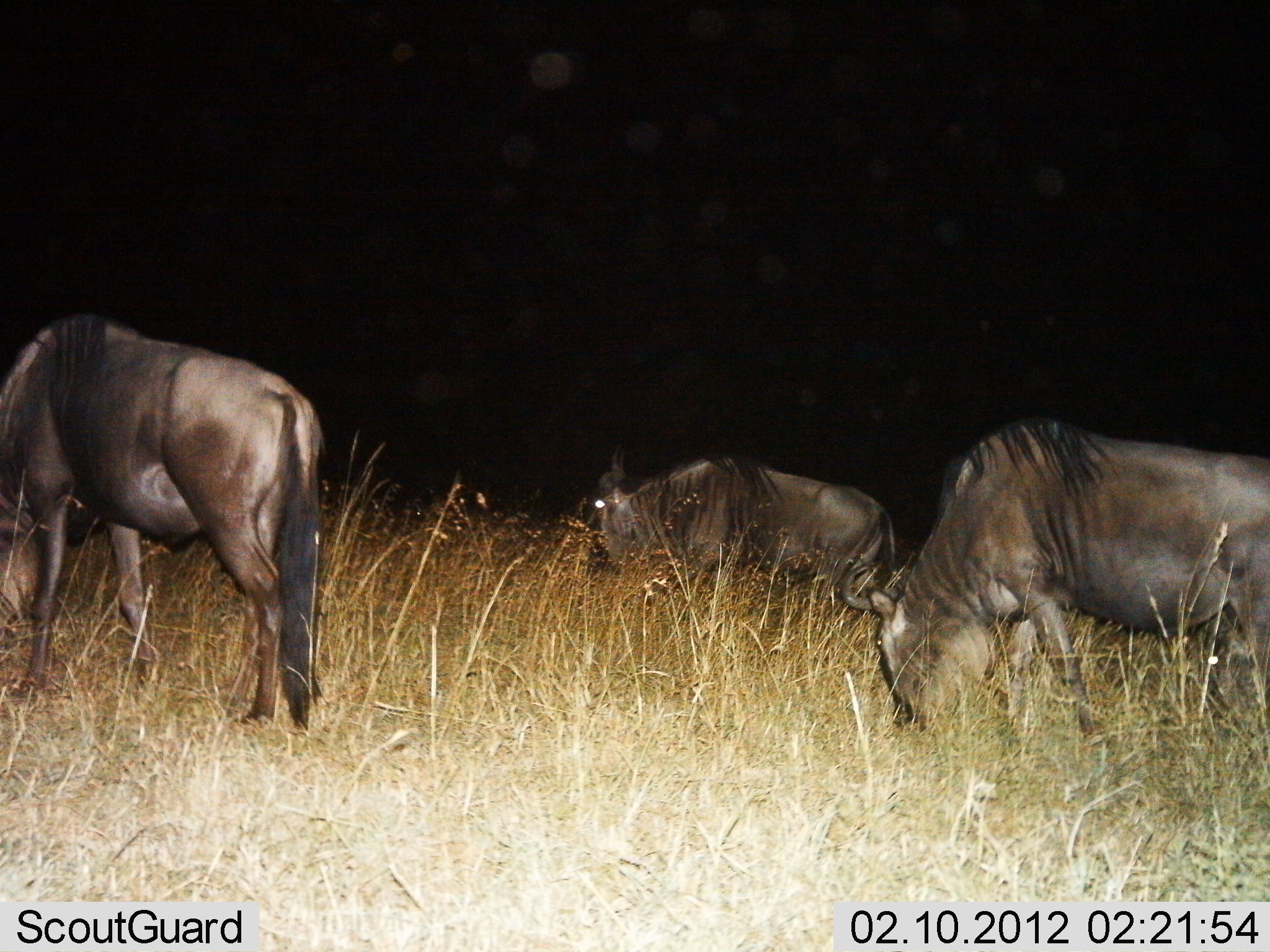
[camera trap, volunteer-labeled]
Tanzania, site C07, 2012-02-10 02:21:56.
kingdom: Animalia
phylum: Chordata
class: Mammalia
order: Artiodactyla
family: Bovidae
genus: Connochaetes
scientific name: Connochaetes taurinus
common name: blue wildebeest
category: wildebeest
Wildebeest (blue wildebeest) (Connochaetes taurinus), count 3. Behavior (volunteer vote fractions): standing 28%, resting 0%, moving 11%, interacting 0%. Young present (vote fraction): 0%. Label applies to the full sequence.